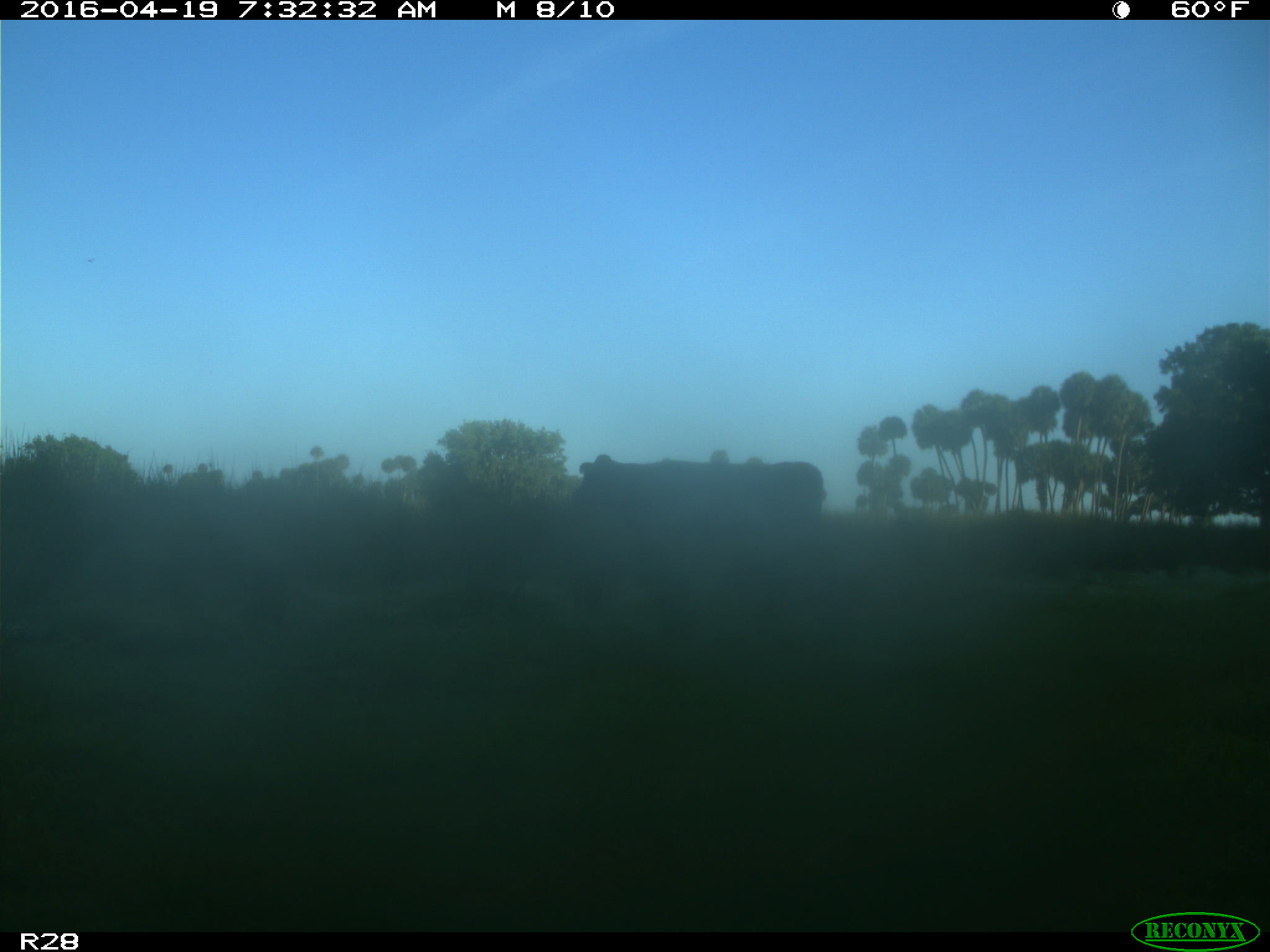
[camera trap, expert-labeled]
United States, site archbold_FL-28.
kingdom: Animalia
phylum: Chordata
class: Mammalia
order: Artiodactyla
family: Bovidae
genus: Bos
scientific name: Bos taurus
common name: domestic cow